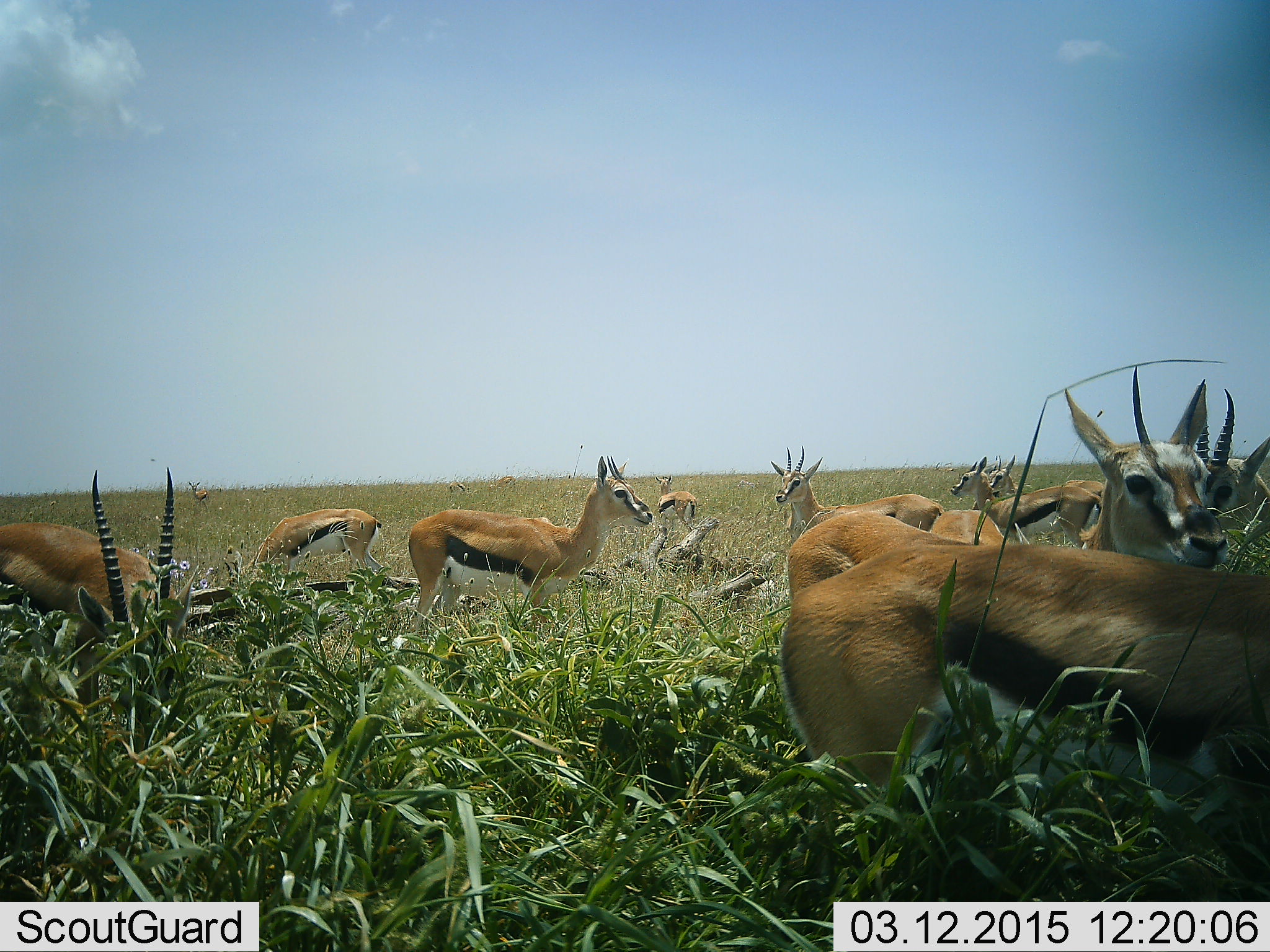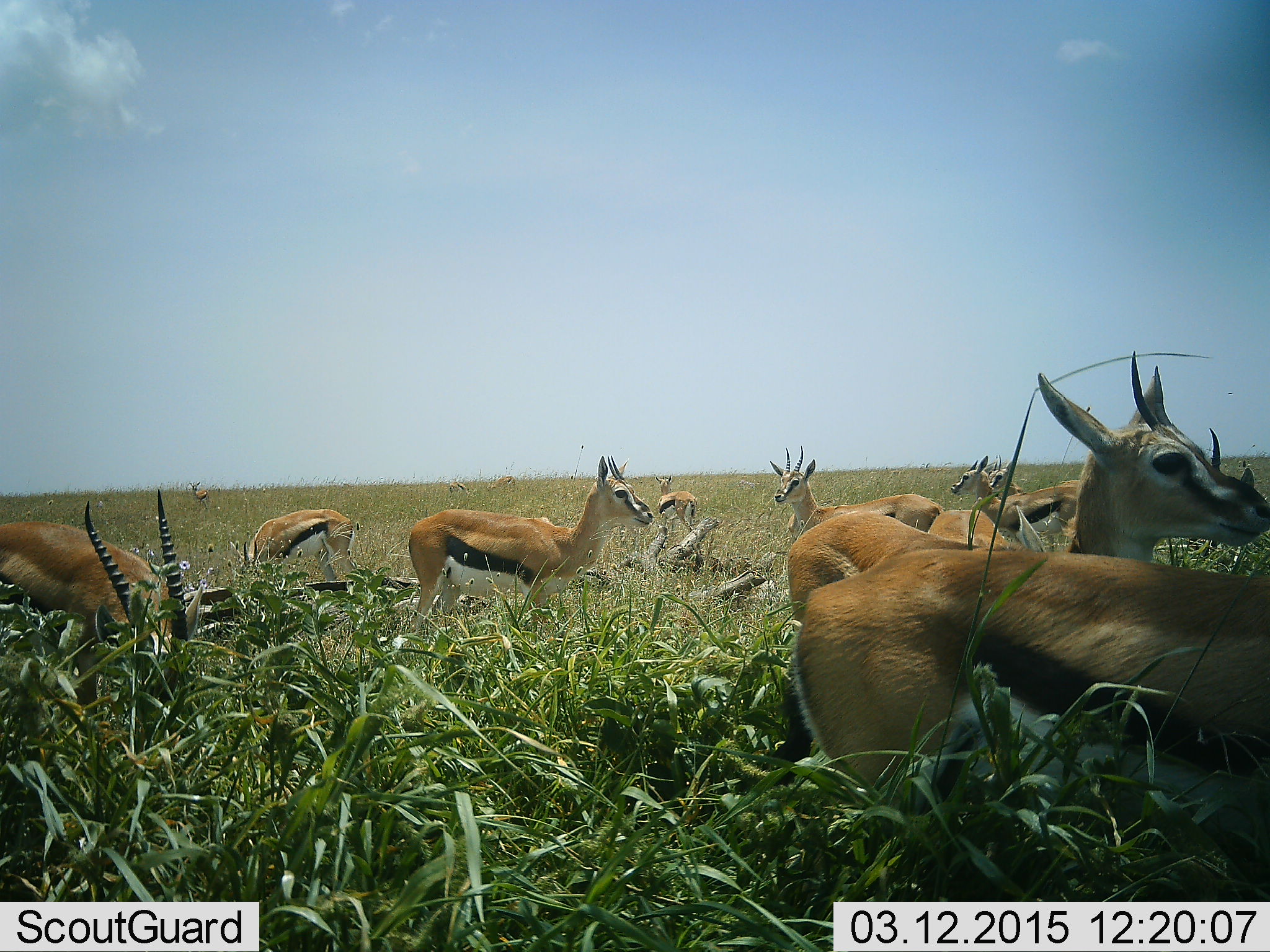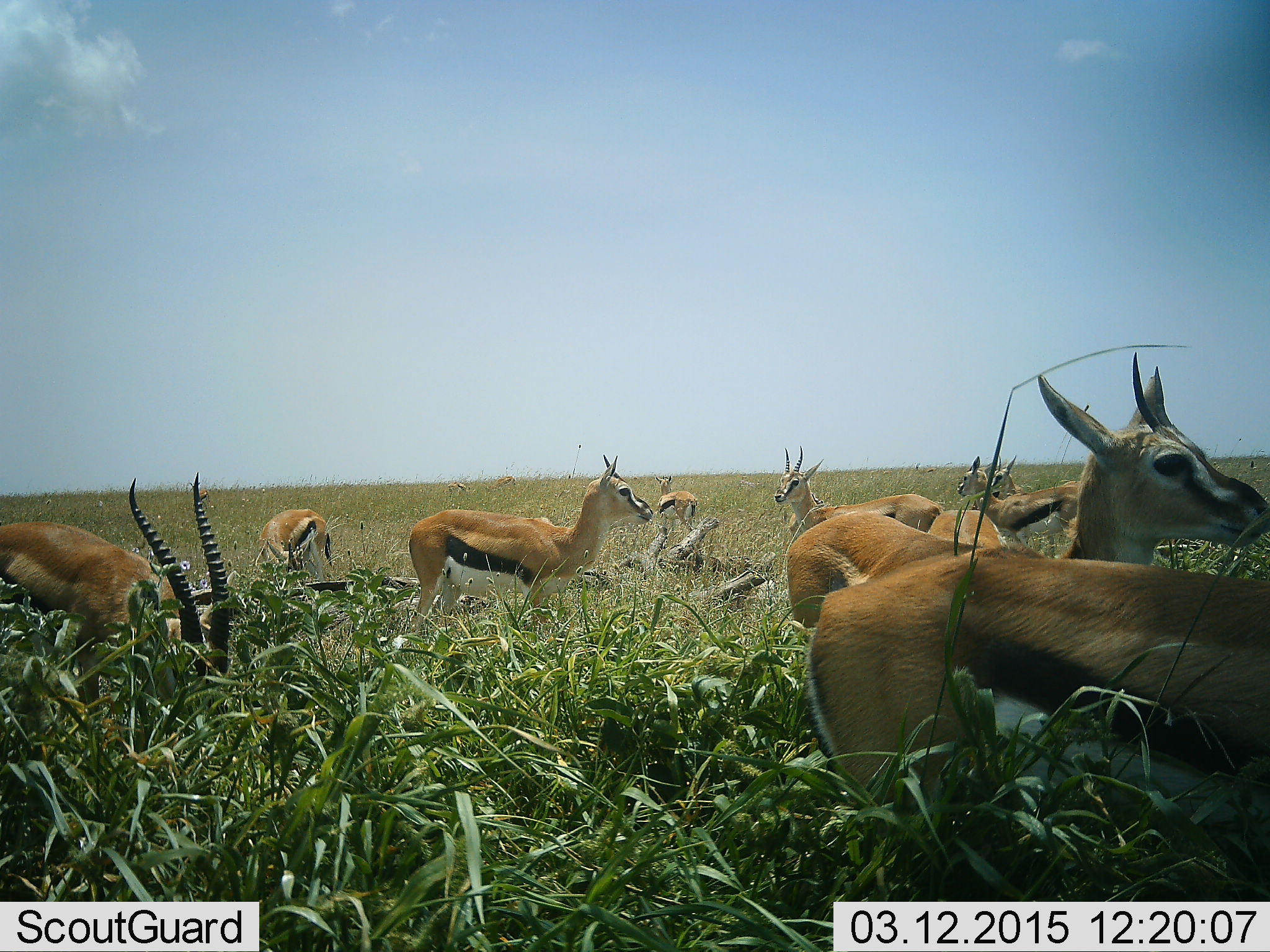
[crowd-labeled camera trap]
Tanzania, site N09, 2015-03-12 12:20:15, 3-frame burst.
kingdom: Animalia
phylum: Chordata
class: Mammalia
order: Artiodactyla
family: Bovidae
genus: Eudorcas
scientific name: Eudorcas thomsonii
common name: thomson's gazelle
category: gazellethomsons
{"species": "gazellethomsons (thomson's gazelle) (Eudorcas thomsonii)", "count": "11-50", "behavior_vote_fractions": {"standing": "90%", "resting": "0%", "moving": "20%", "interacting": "10%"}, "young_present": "10%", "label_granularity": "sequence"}